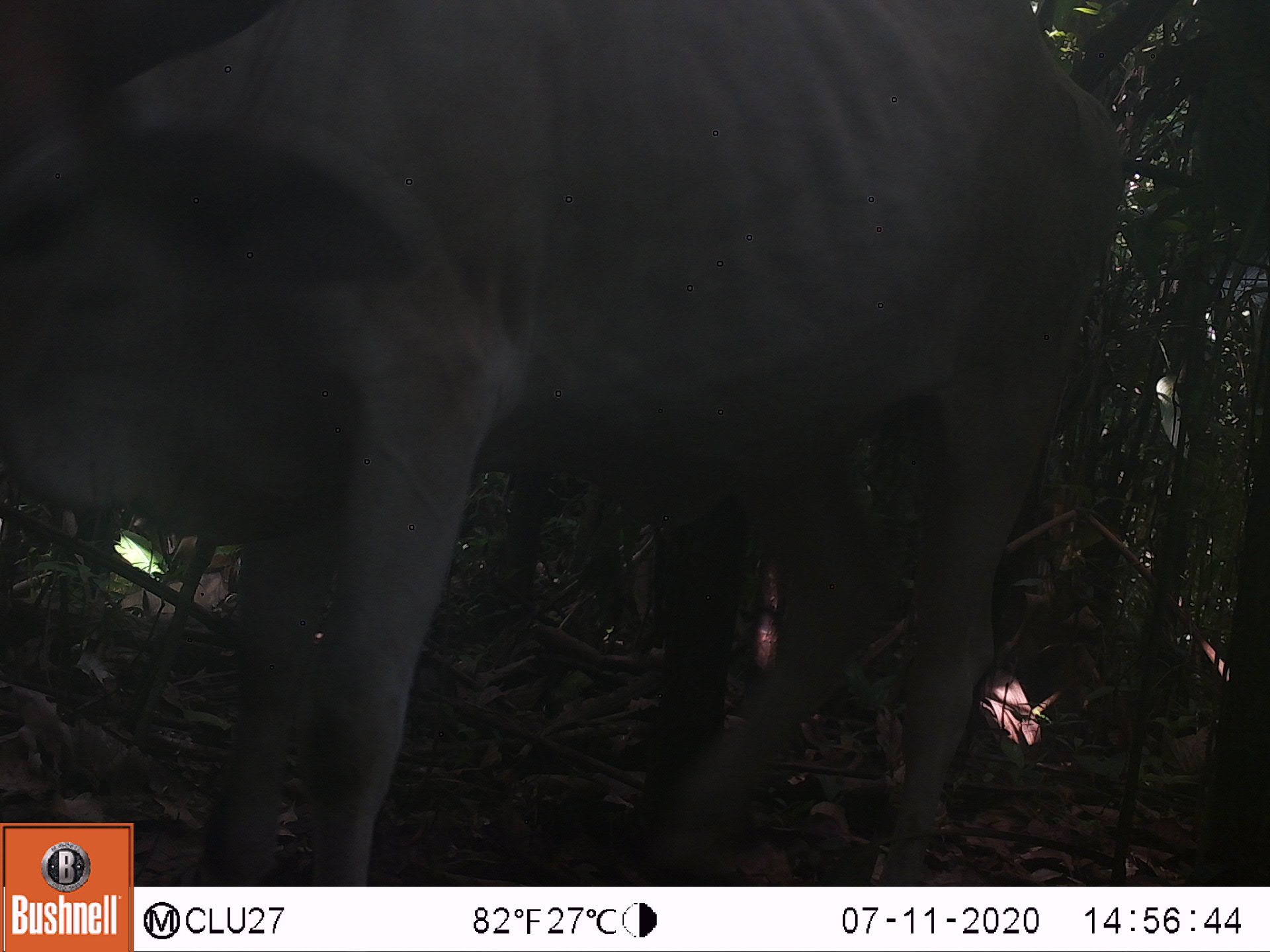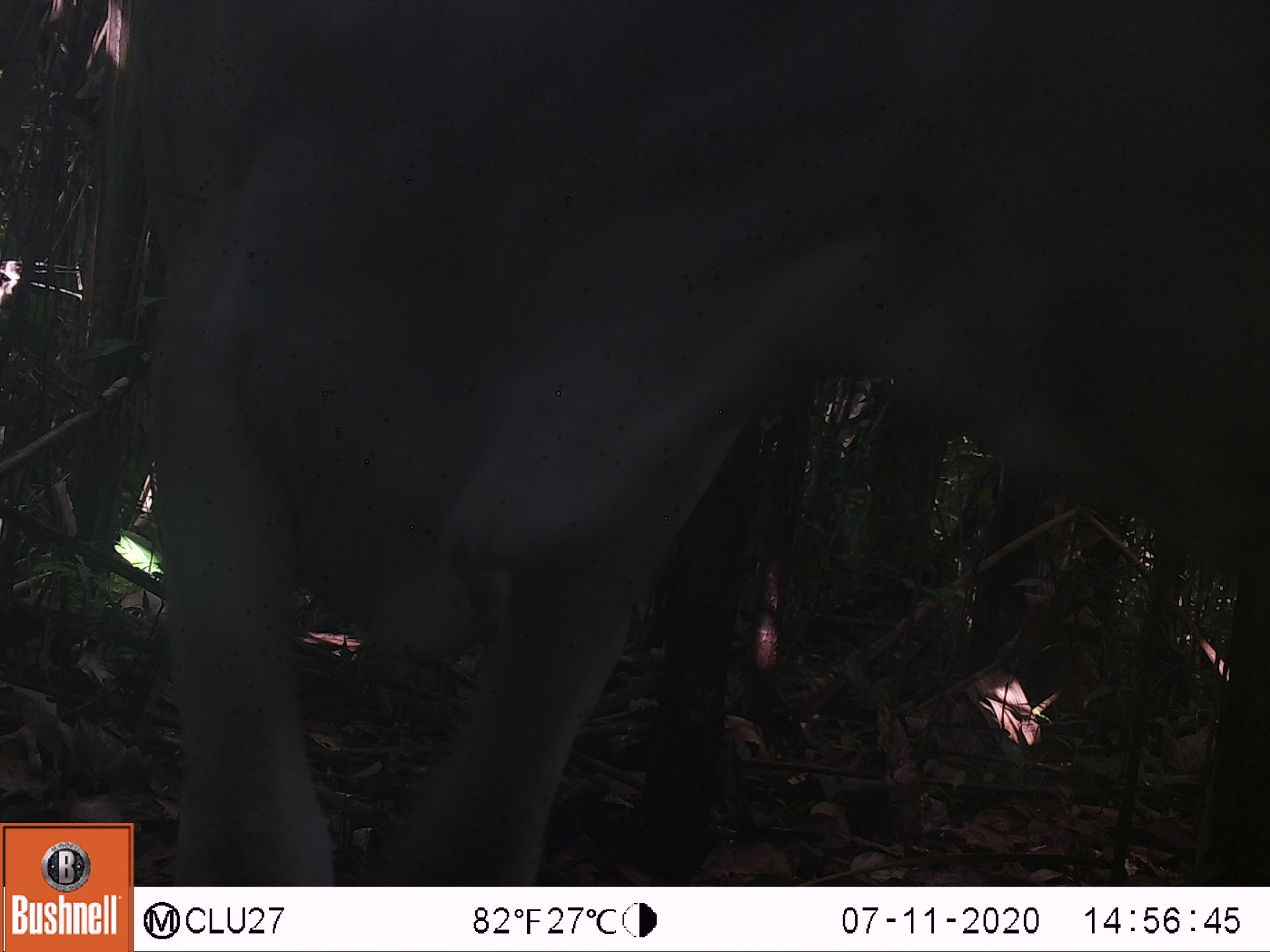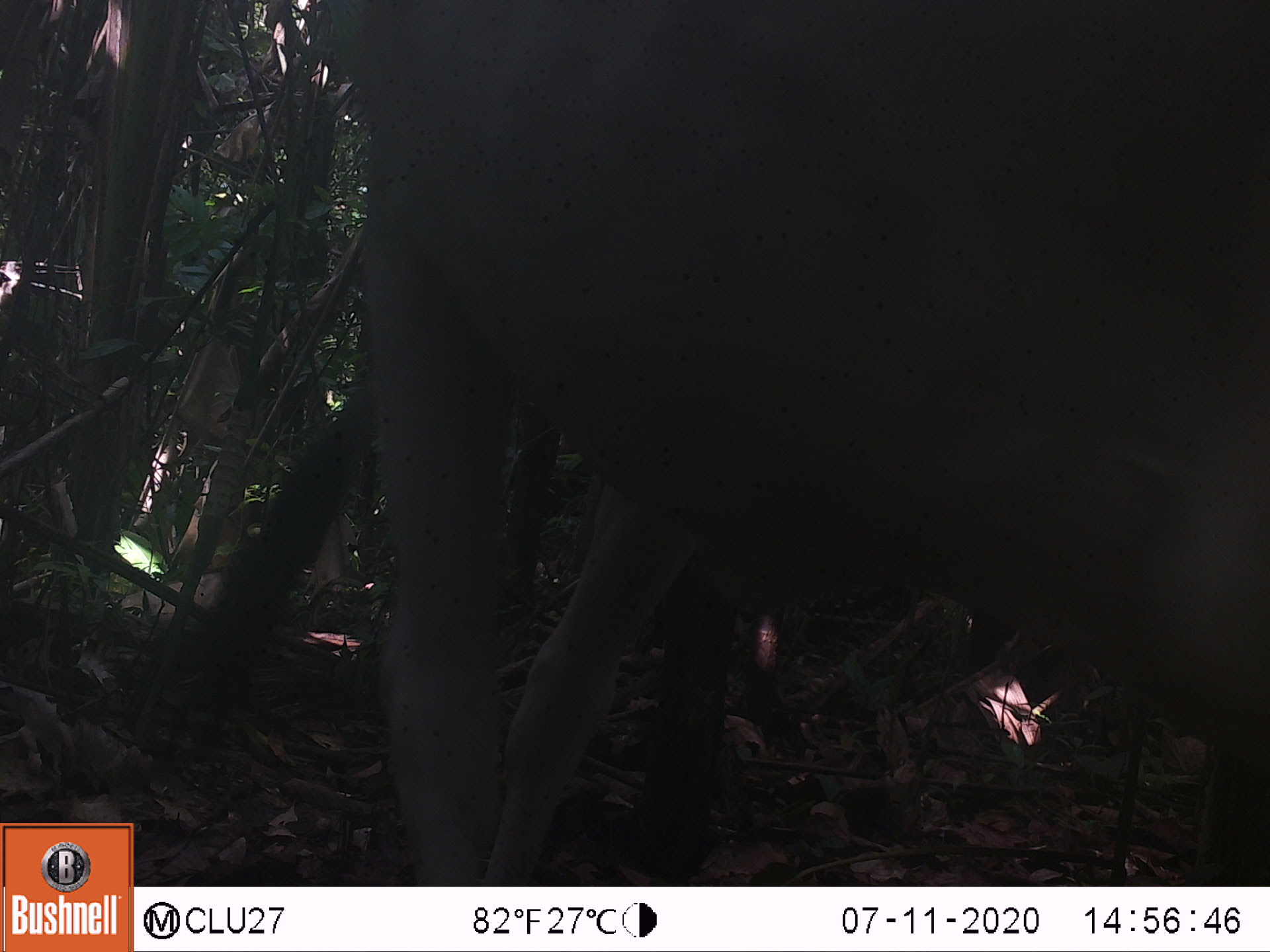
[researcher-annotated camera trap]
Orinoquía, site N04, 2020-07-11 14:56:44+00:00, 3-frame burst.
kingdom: Animalia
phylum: Chordata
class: Mammalia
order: Artiodactyla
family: Bovidae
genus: Bos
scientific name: Bos taurus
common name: cow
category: cattle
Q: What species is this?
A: Cattle (cow) (Bos taurus).